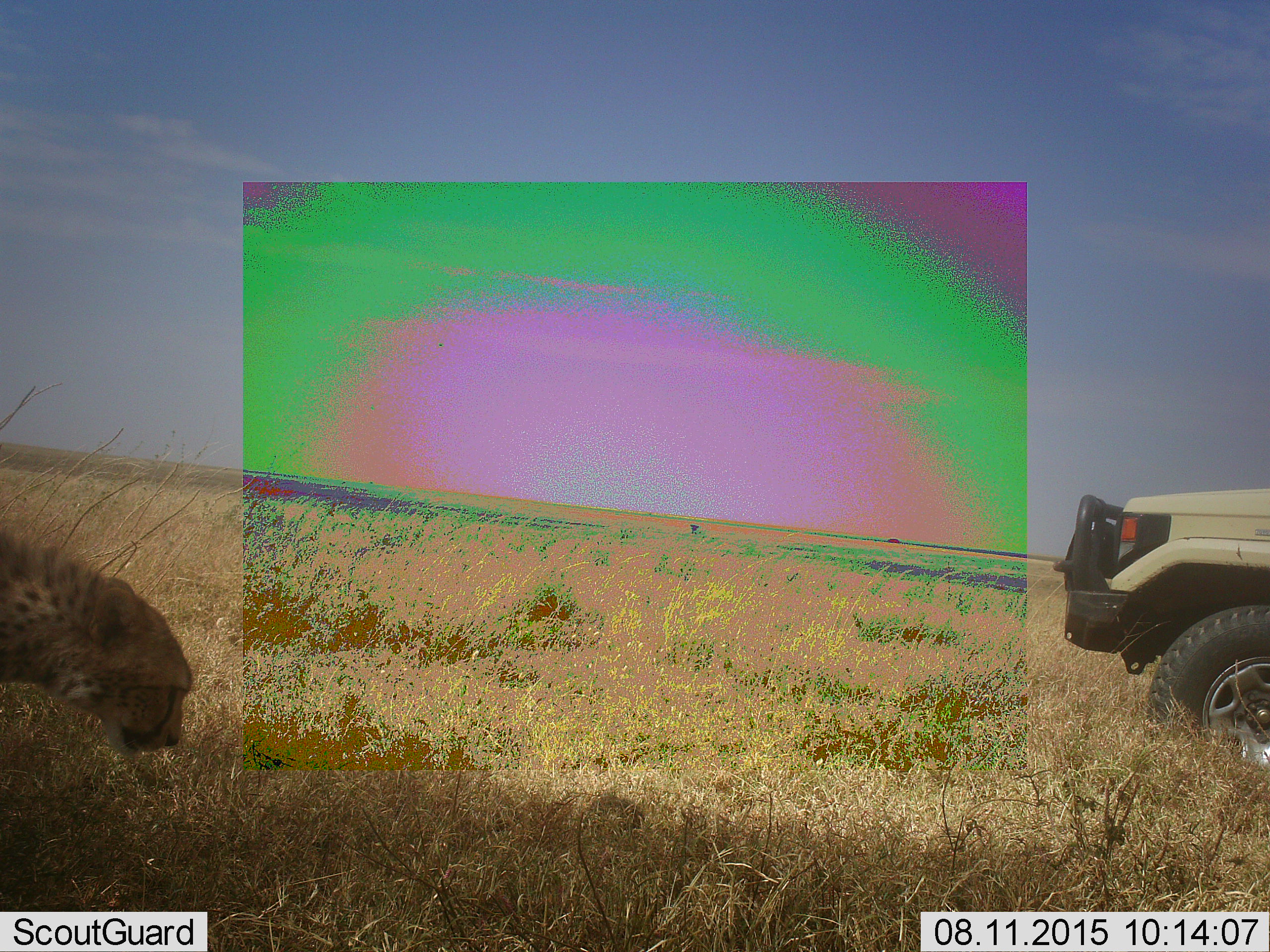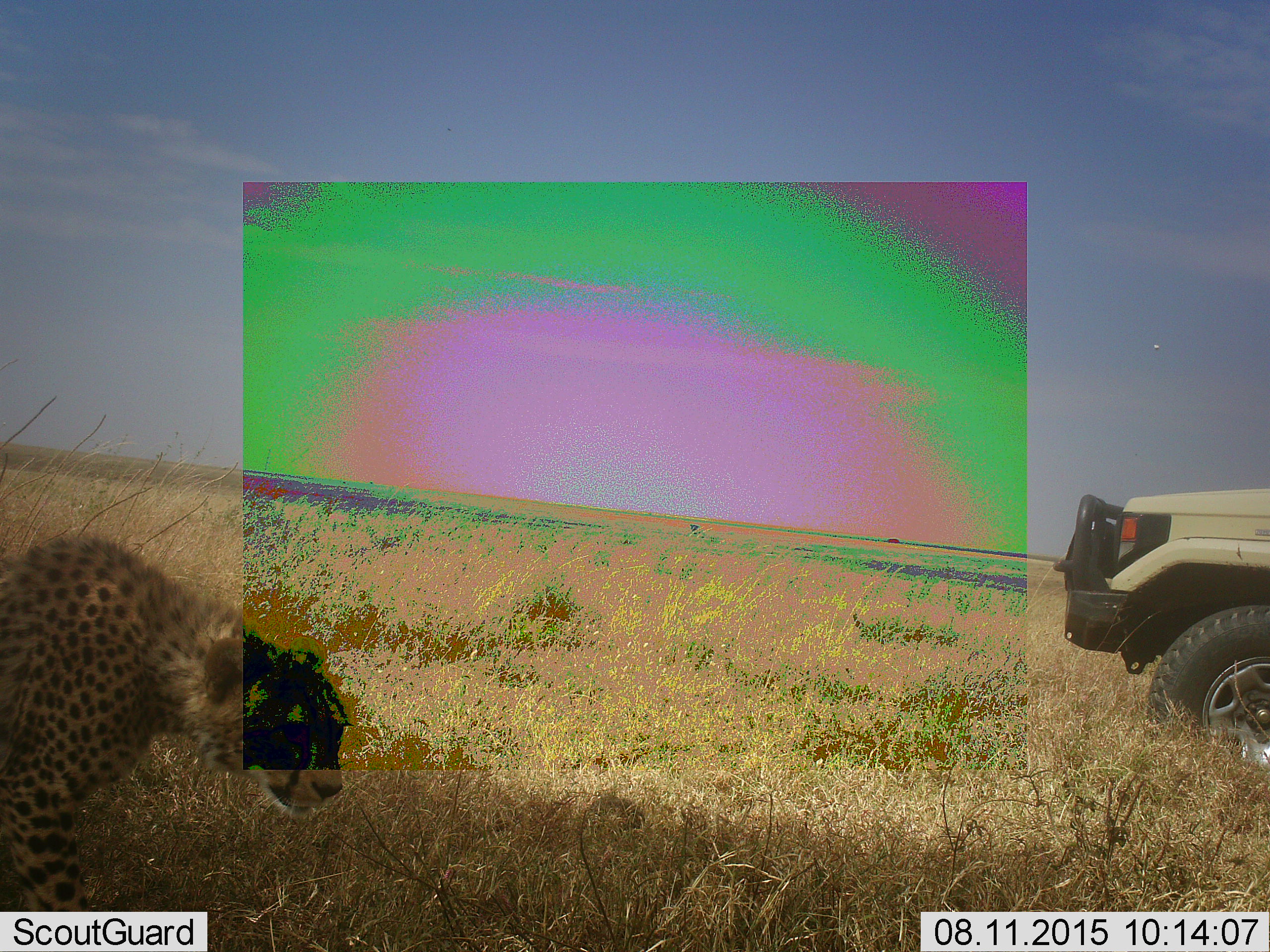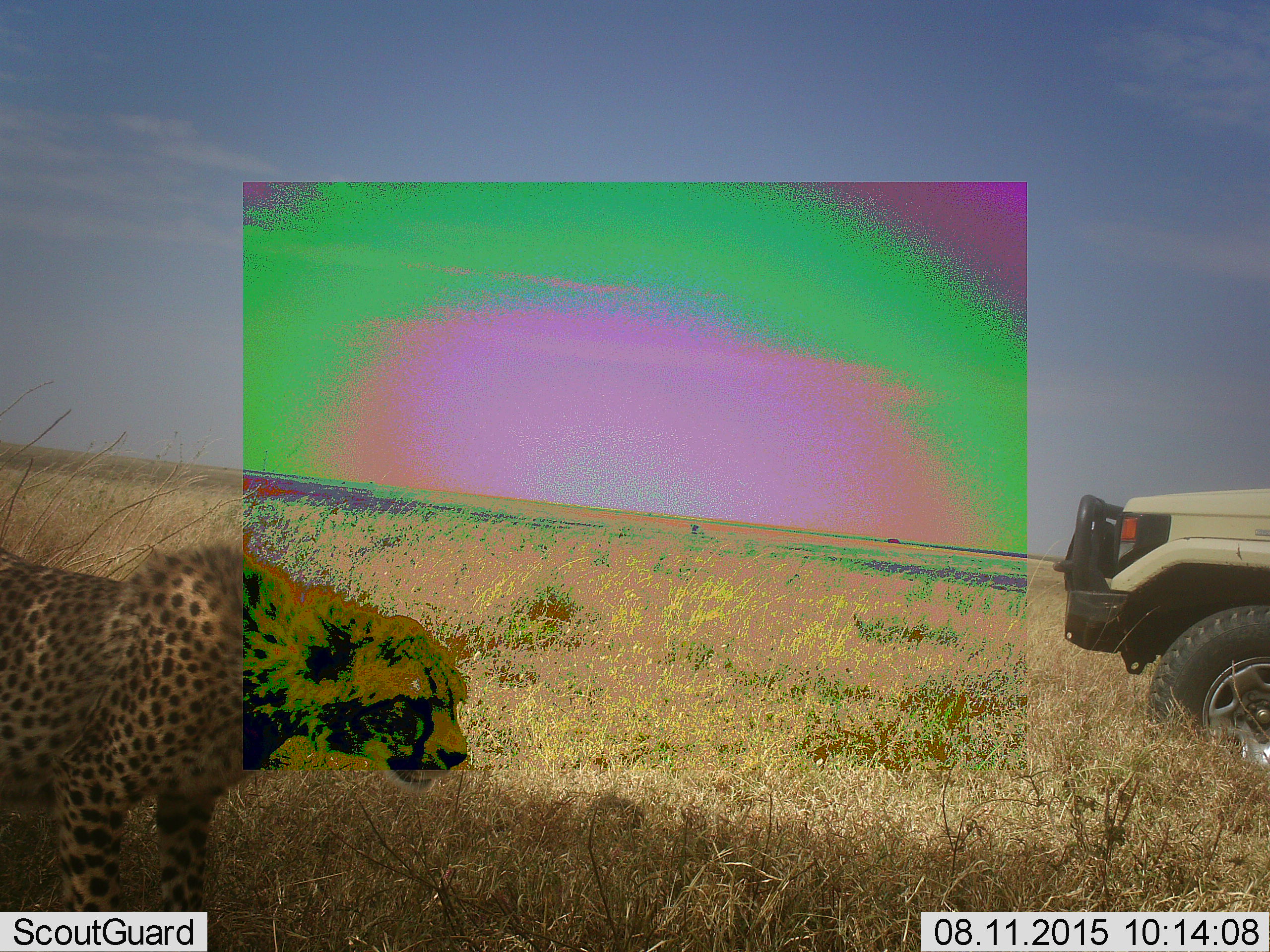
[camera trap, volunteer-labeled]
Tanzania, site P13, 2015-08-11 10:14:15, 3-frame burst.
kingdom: Animalia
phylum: Chordata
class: Mammalia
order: Carnivora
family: Felidae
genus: Acinonyx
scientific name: Acinonyx jubatus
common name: cheetah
Cheetah (Acinonyx jubatus), count 1. Behavior (volunteer vote fractions): standing 0%, resting 0%, moving 100%, interacting 0%. Young present (vote fraction): 0%. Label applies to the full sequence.